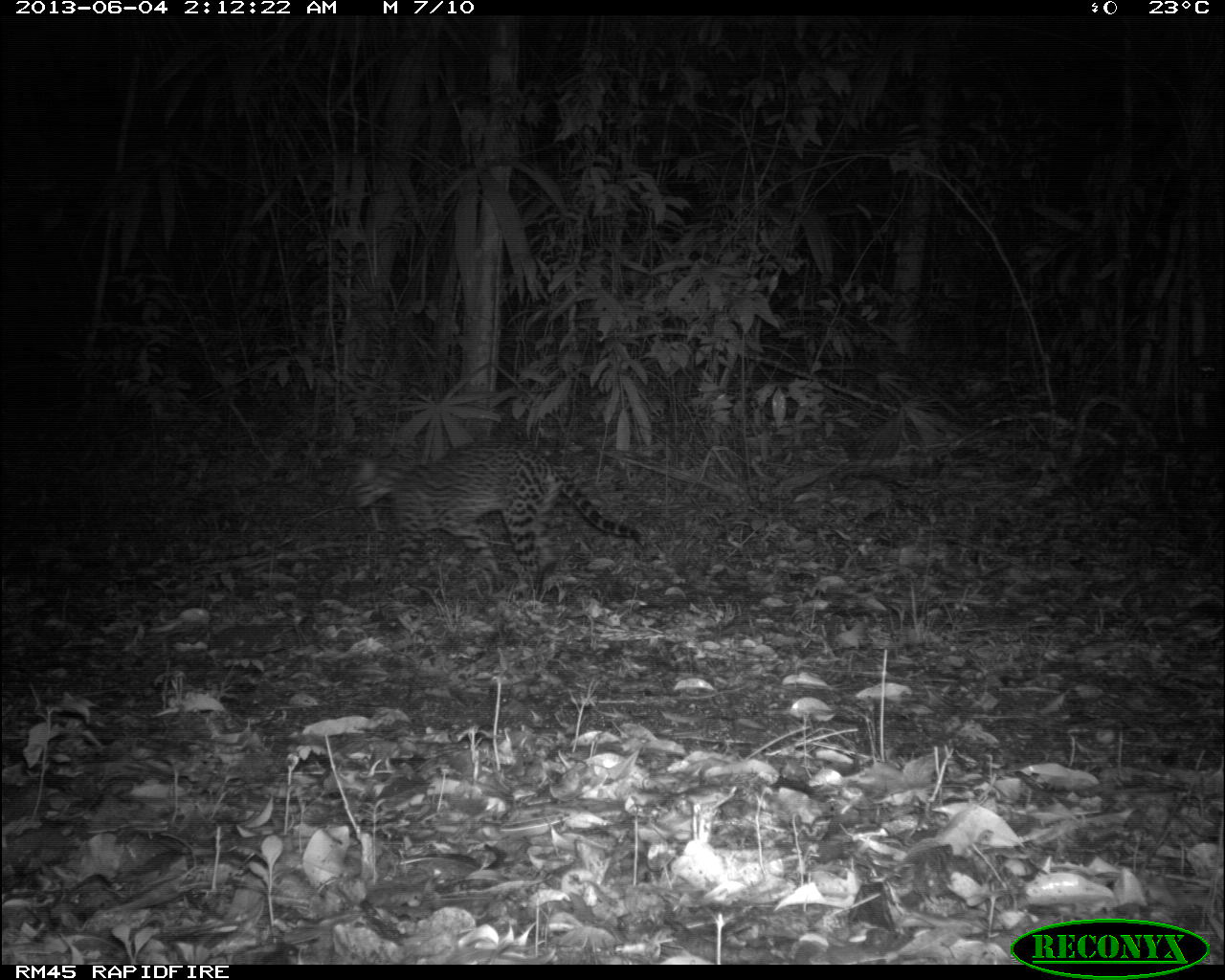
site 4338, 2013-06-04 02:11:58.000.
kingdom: Animalia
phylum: Chordata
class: Mammalia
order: Carnivora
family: Felidae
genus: Leopardus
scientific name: Leopardus pardalis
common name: ocelot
Leopardus pardalis (ocelot), count 1, sex female.